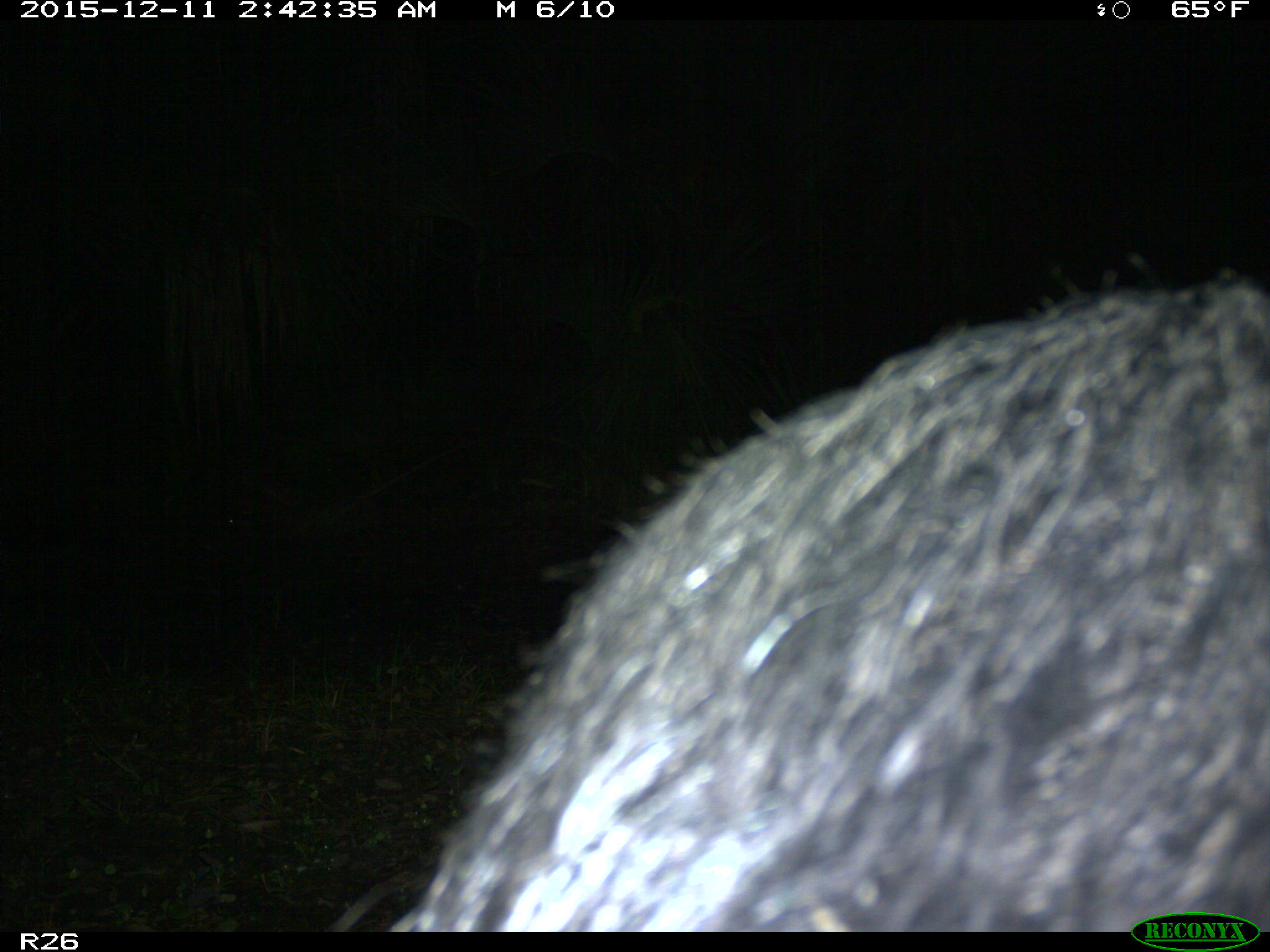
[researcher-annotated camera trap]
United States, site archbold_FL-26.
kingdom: Animalia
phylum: Chordata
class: Mammalia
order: Artiodactyla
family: Suidae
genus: Sus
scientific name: Sus scrofa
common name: wild boar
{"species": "Sus scrofa (wild boar)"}